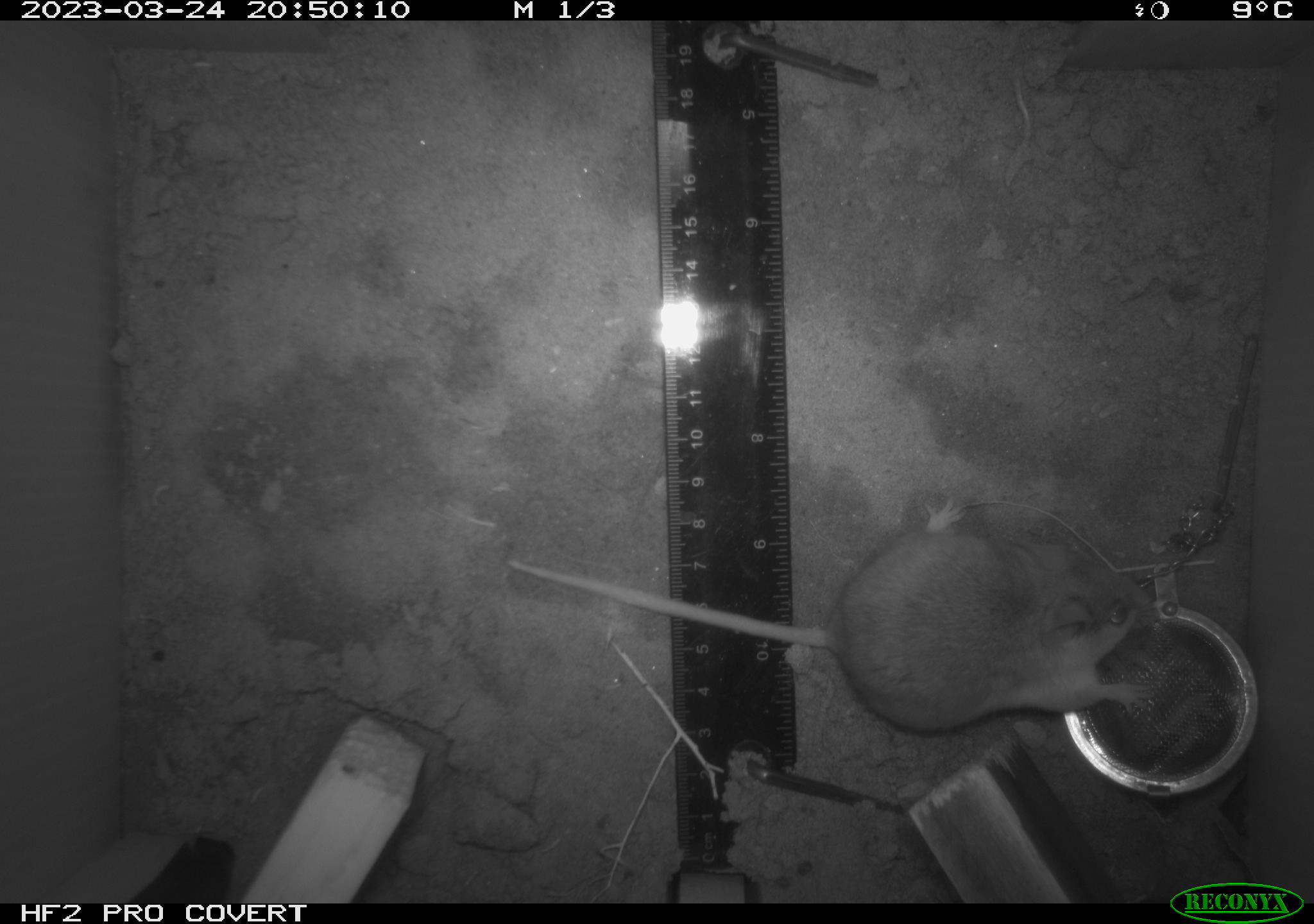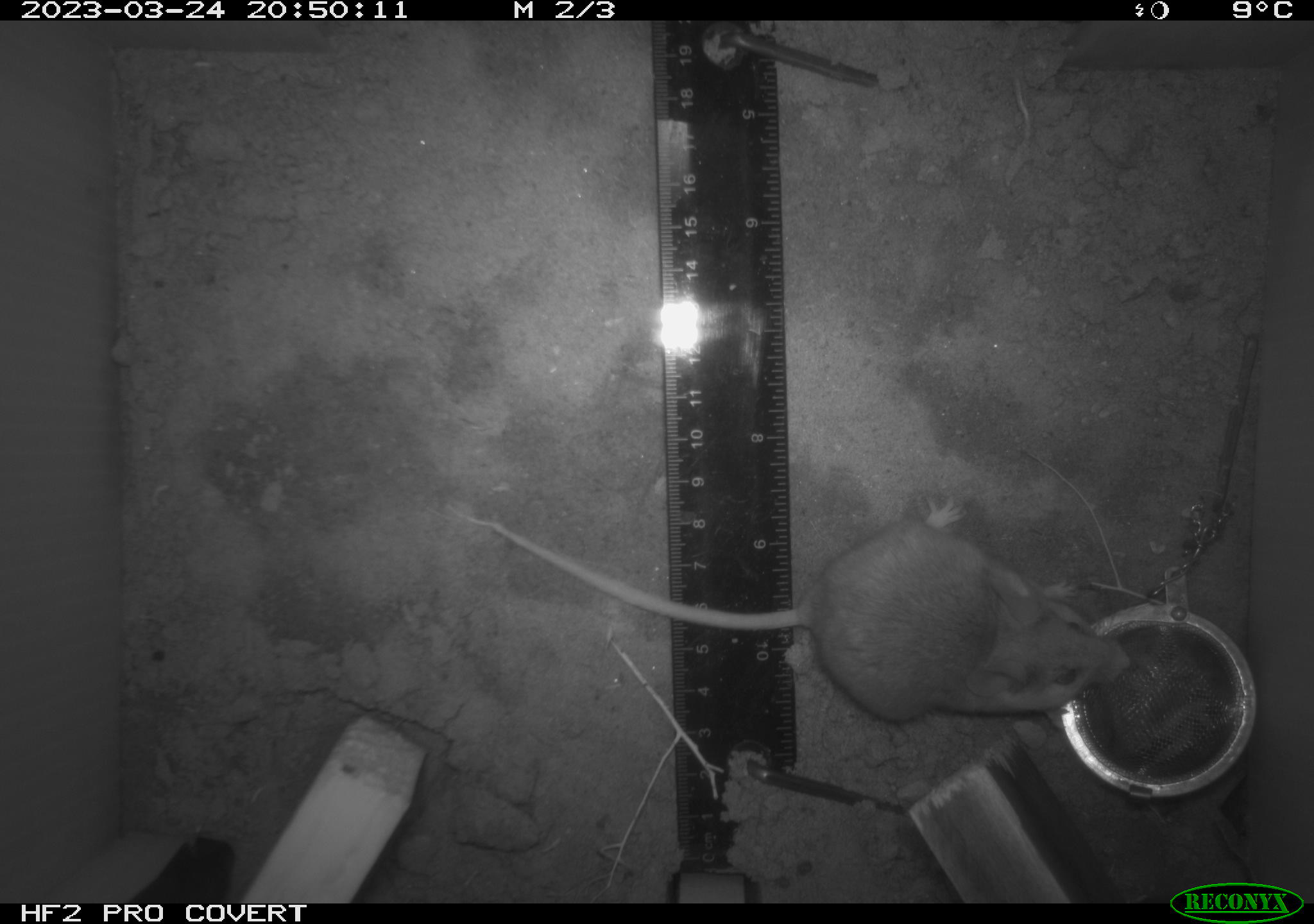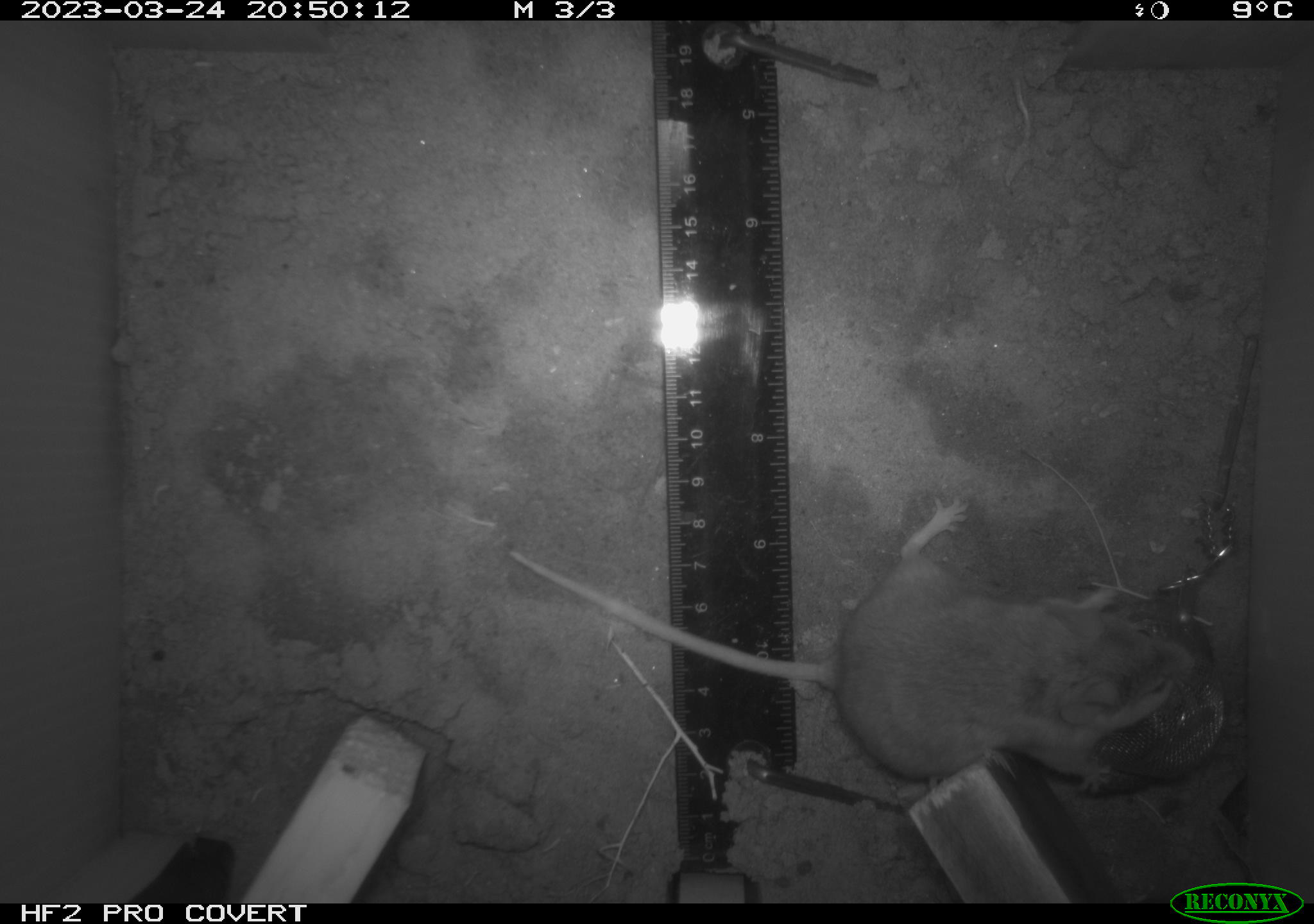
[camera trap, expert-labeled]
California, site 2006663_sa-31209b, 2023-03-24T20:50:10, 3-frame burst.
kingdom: Animalia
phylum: Chordata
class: Mammalia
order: Rodentia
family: Cricetidae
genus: Peromyscus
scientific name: Peromyscus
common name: deer mice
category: peromyscus species